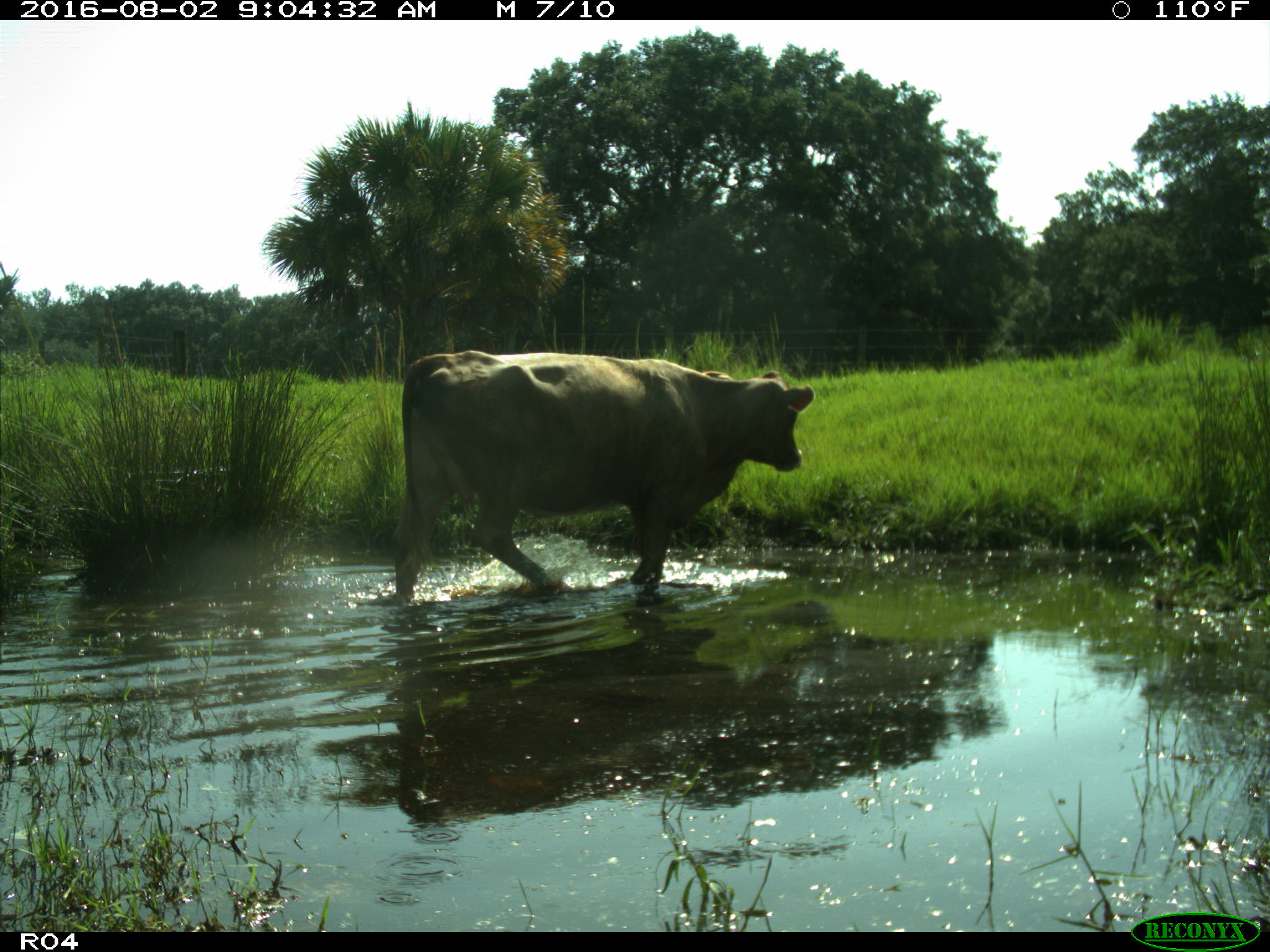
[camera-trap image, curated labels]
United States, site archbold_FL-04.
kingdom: Animalia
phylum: Chordata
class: Mammalia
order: Artiodactyla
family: Bovidae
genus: Bos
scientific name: Bos taurus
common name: domestic cow